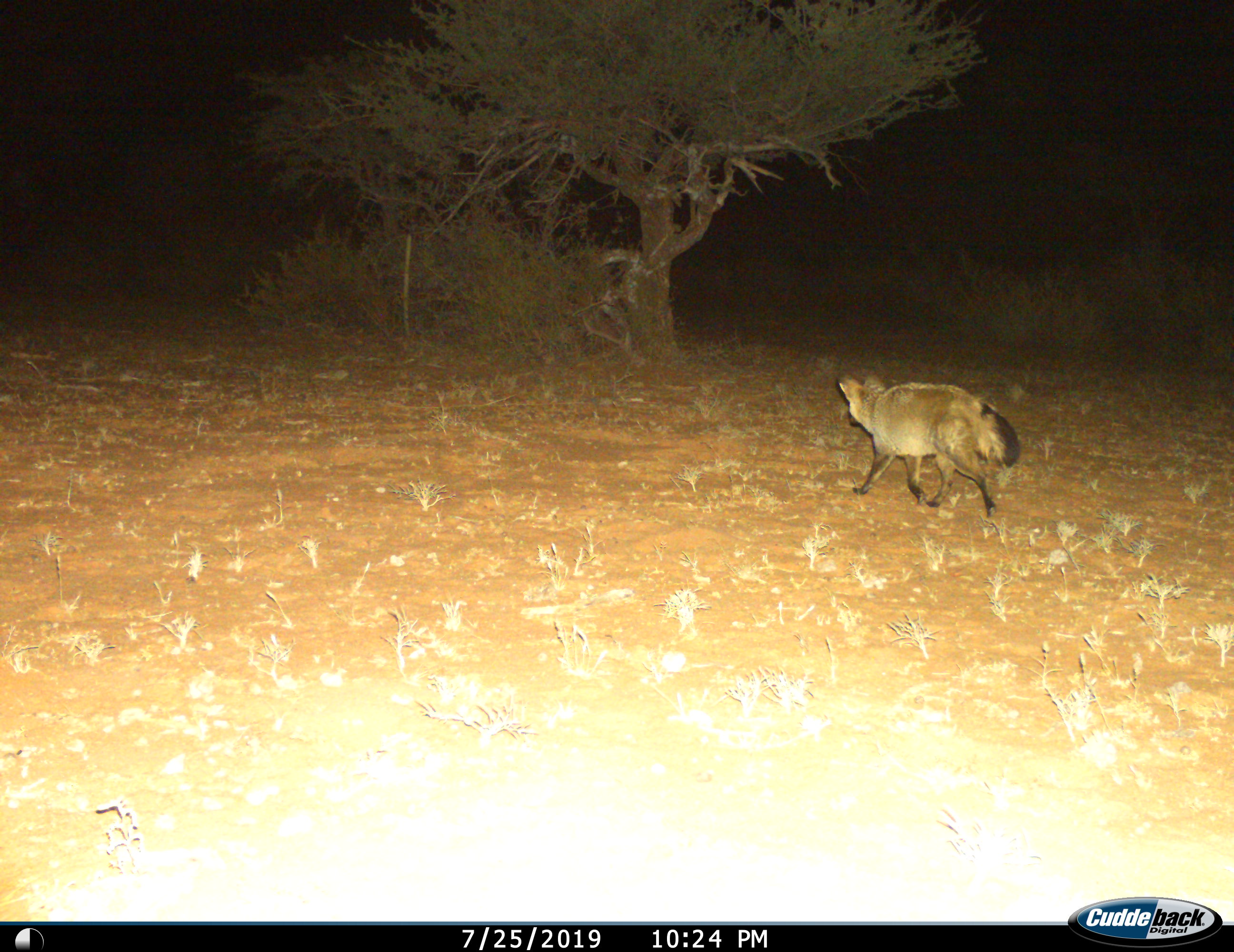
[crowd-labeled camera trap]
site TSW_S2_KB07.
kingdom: Animalia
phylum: Chordata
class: Mammalia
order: Carnivora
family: Canidae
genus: Otocyon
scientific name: Otocyon megalotis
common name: bat-eared fox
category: foxbateared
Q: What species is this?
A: Foxbateared (bat-eared fox) (Otocyon megalotis).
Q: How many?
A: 1.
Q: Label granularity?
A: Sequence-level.